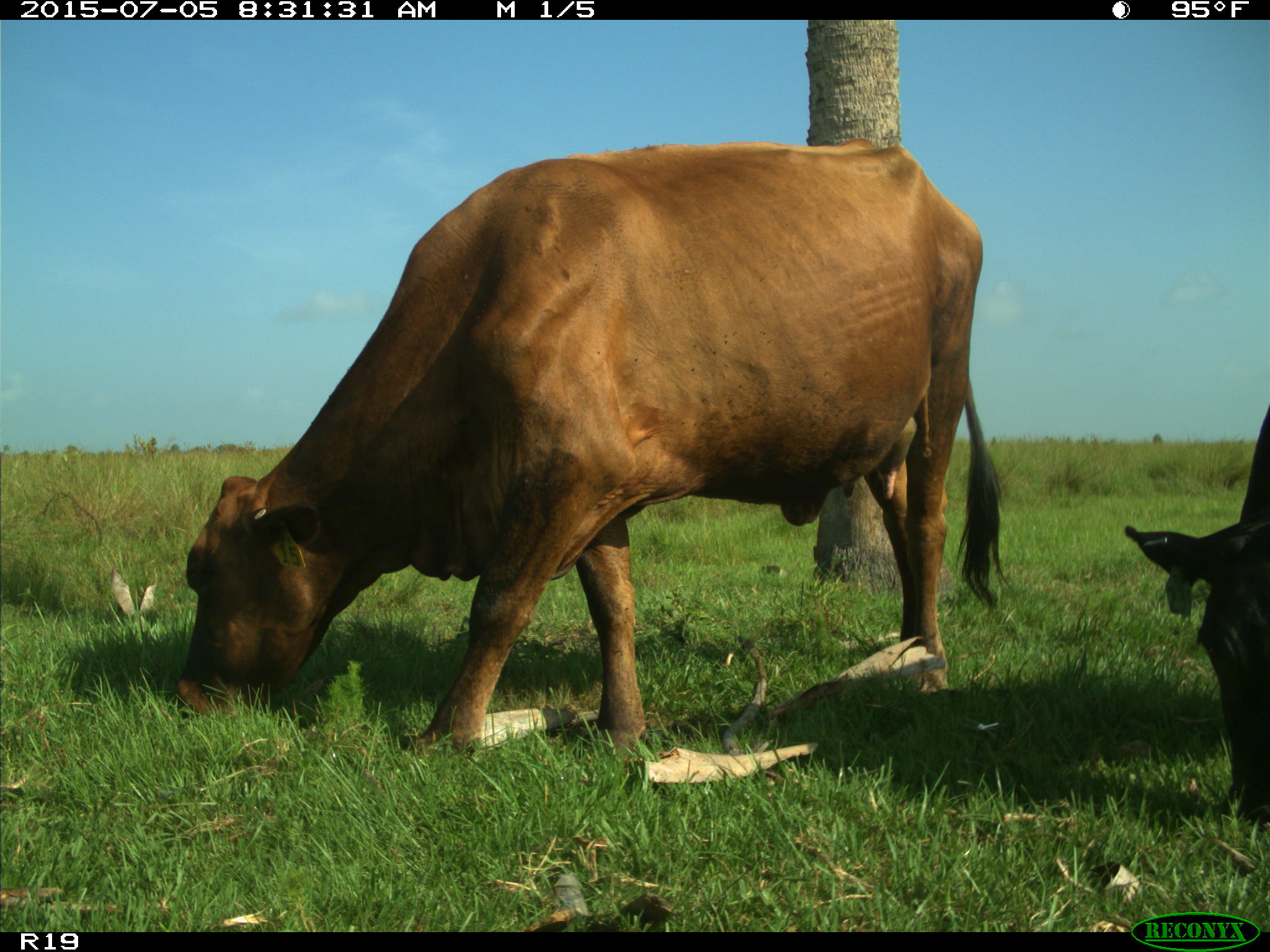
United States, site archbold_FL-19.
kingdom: Animalia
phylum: Chordata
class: Mammalia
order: Artiodactyla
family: Bovidae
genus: Bos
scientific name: Bos taurus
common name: domestic cow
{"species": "Bos taurus (domestic cow)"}